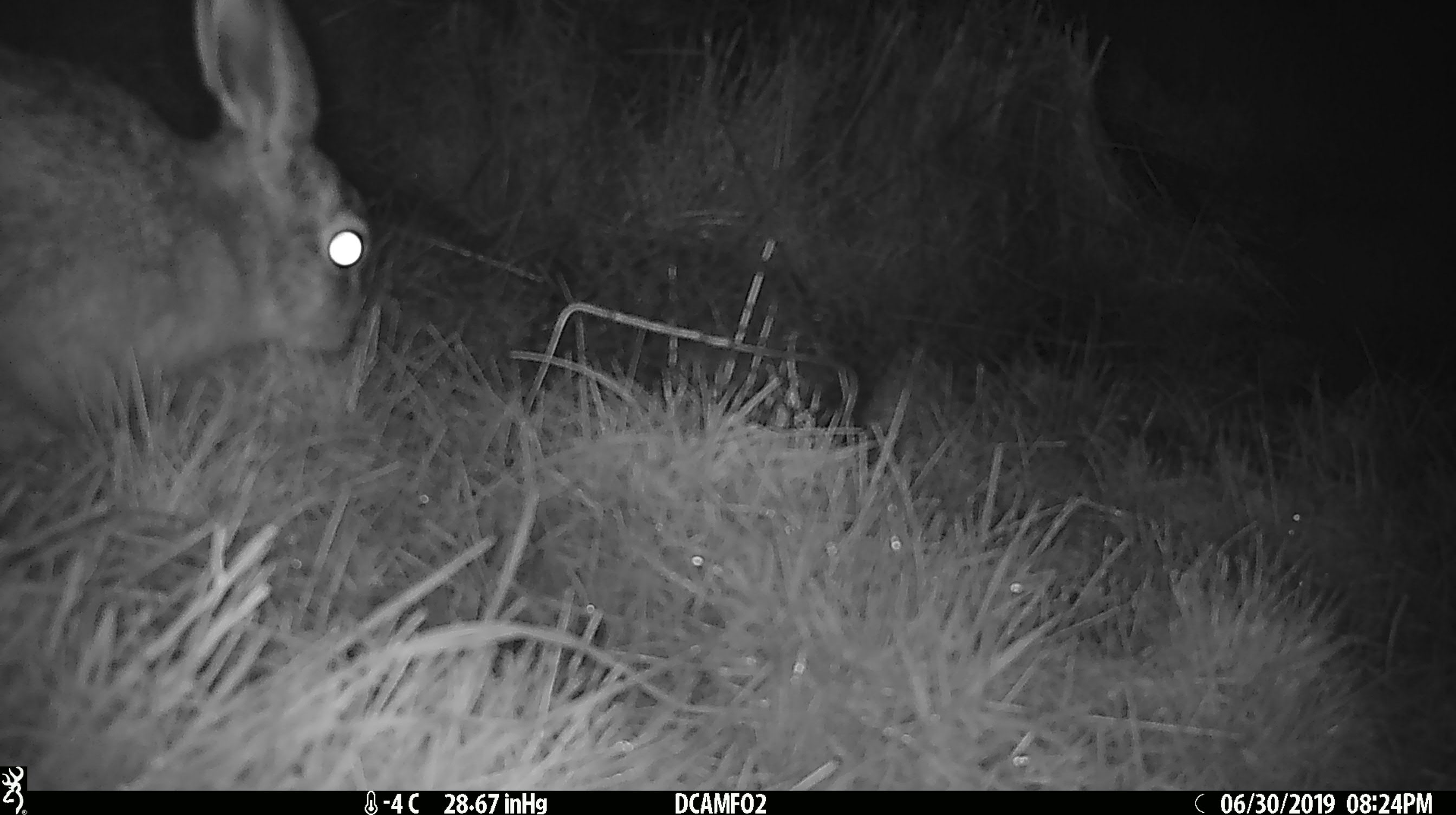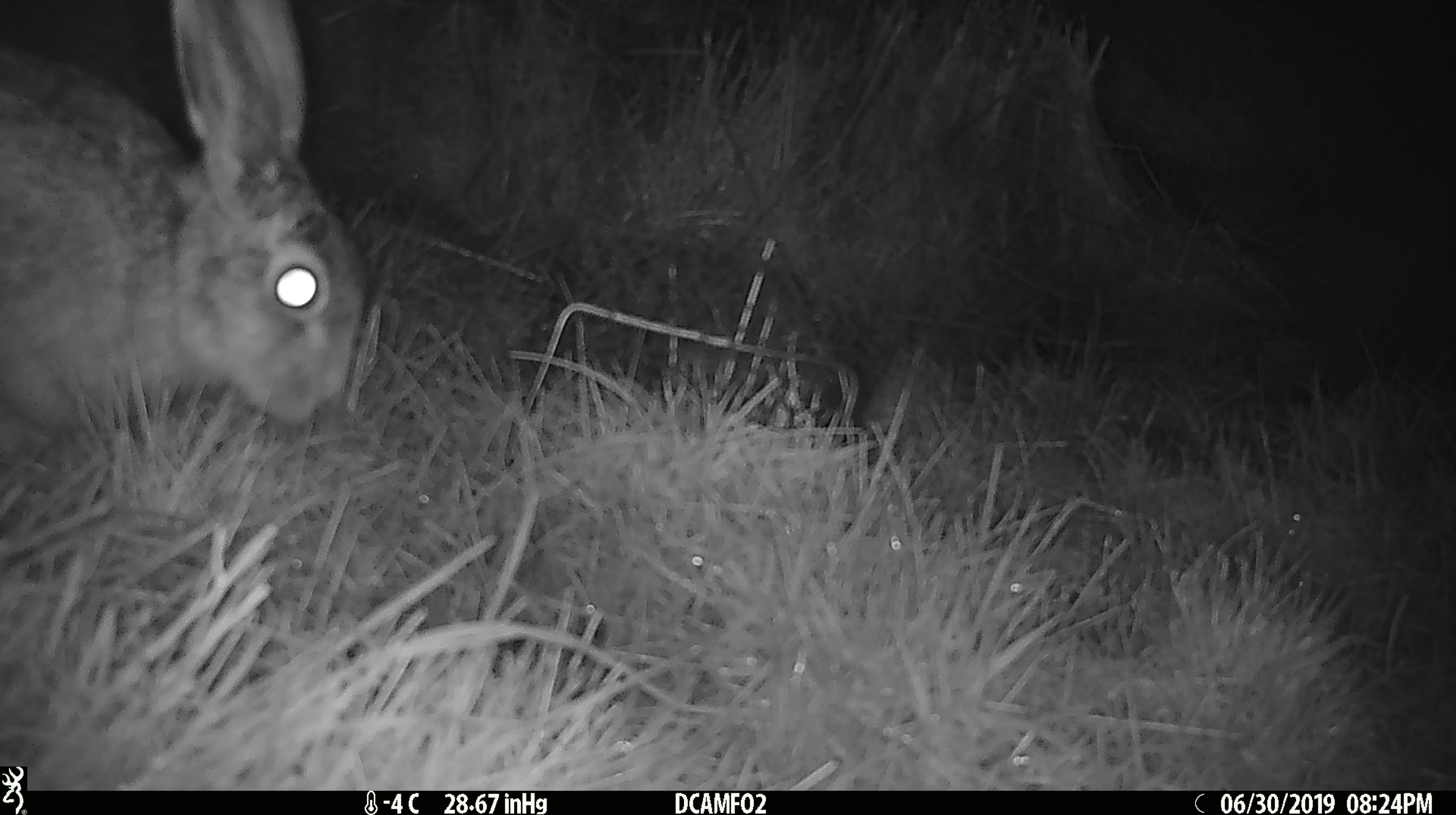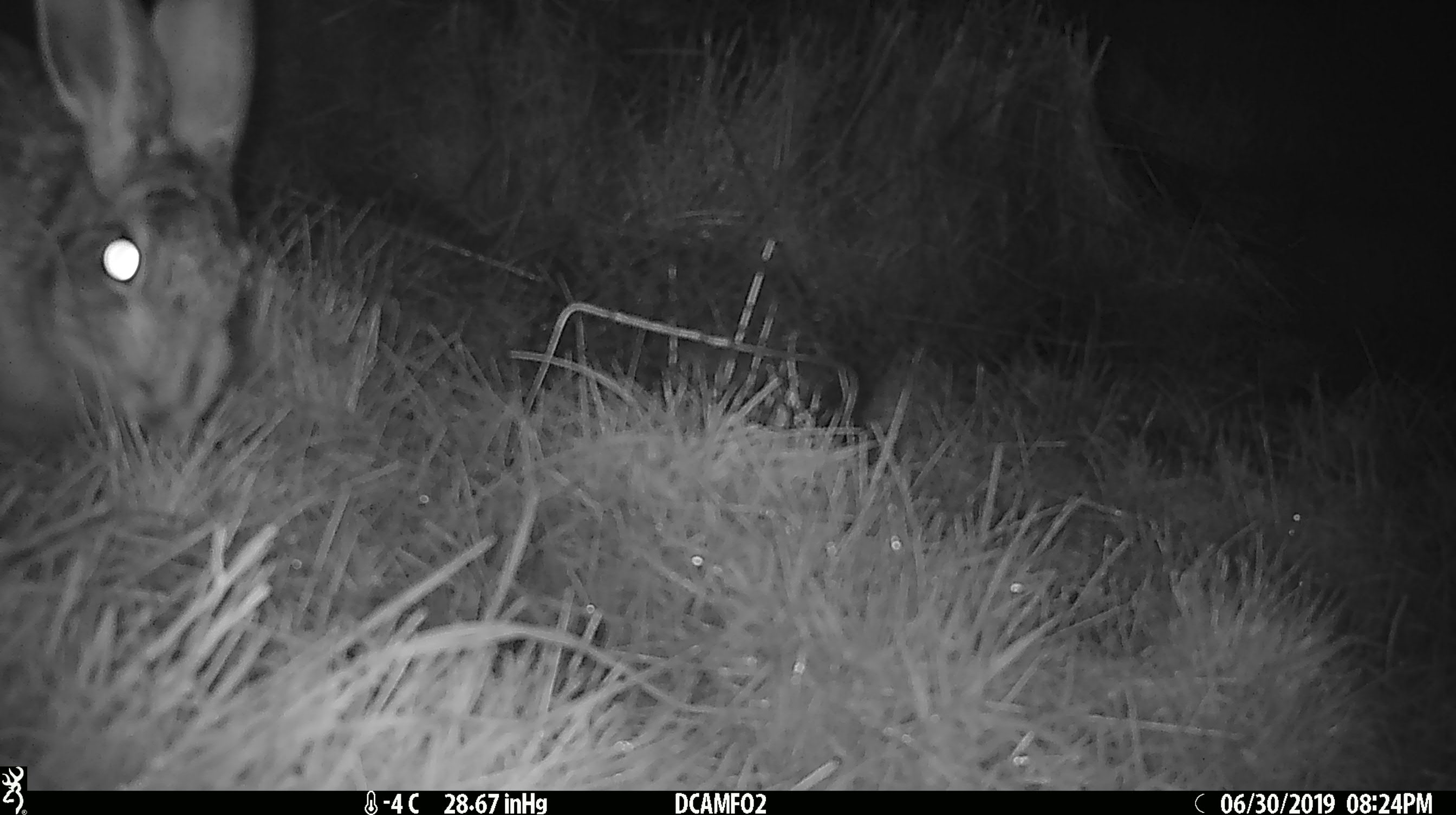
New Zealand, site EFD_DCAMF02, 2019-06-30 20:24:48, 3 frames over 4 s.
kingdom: Animalia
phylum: Chordata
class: Mammalia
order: Lagomorpha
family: Leporidae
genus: Lepus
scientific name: Lepus europaeus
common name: brown hare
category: hare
Hare (brown hare) (Lepus europaeus).